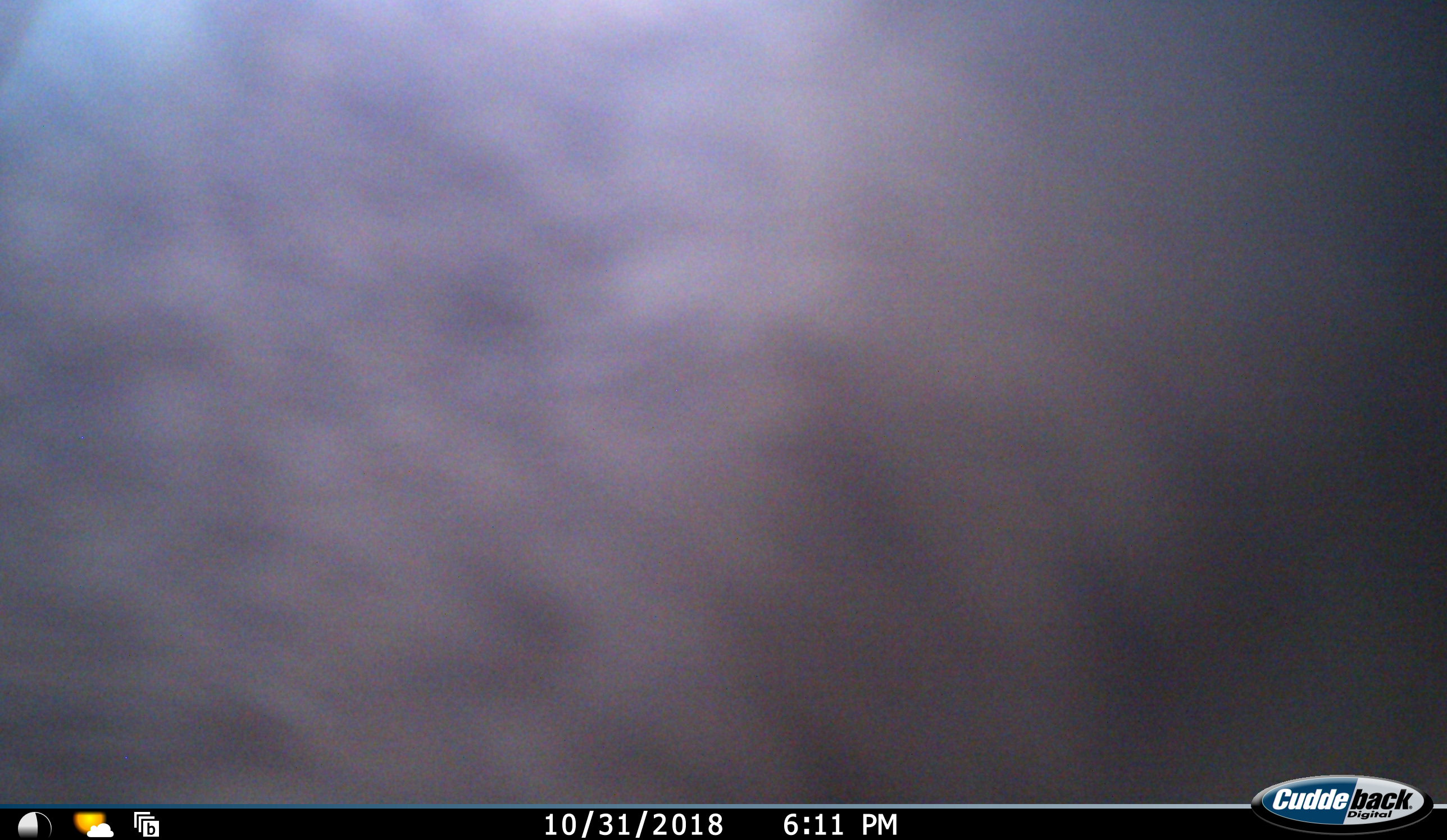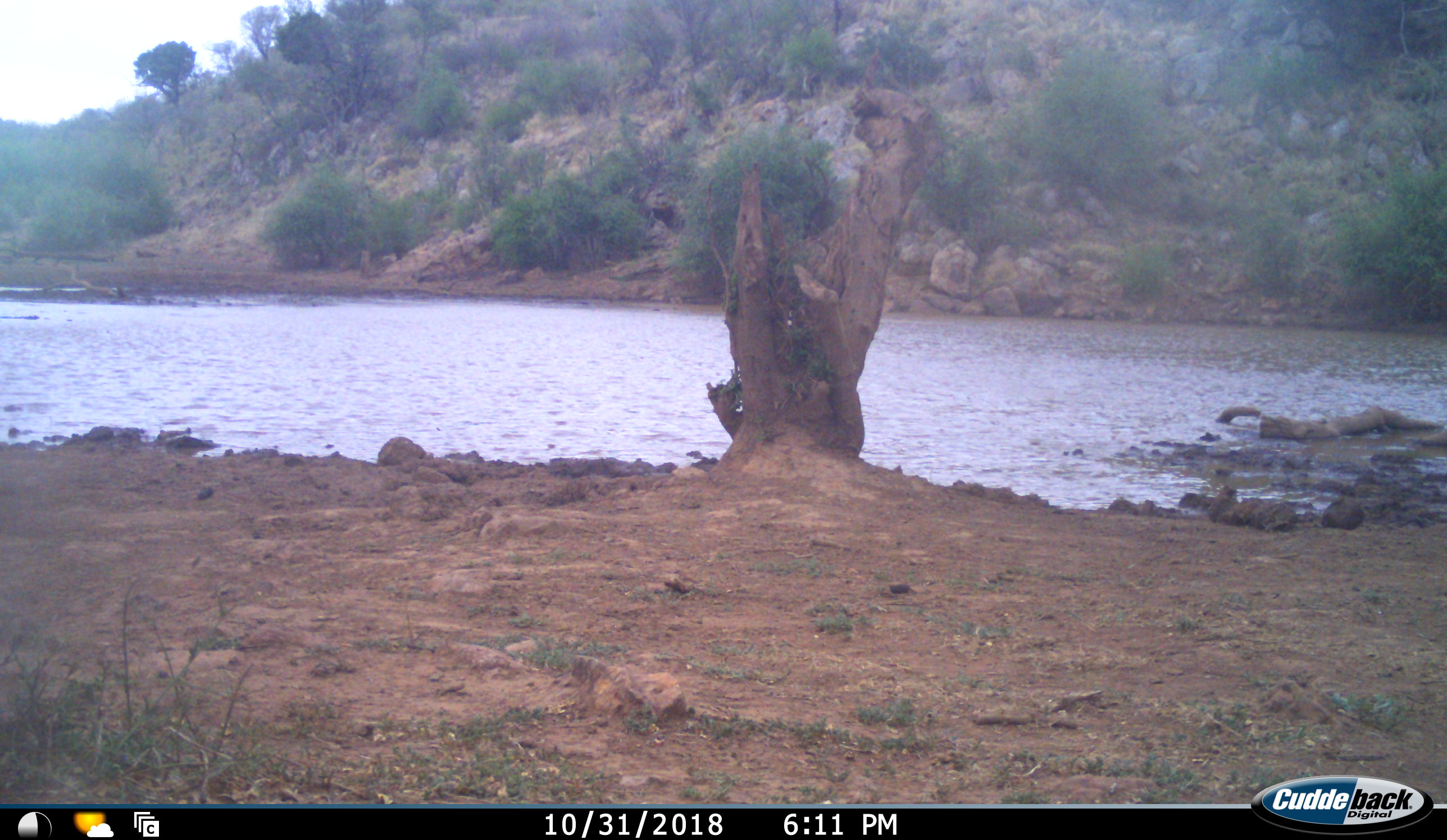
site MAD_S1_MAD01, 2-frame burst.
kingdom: Animalia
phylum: Chordata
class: Mammalia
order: Carnivora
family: Herpestidae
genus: Mungos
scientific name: Mungos mungo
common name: banded mongoose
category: mongoosebanded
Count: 3.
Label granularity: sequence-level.